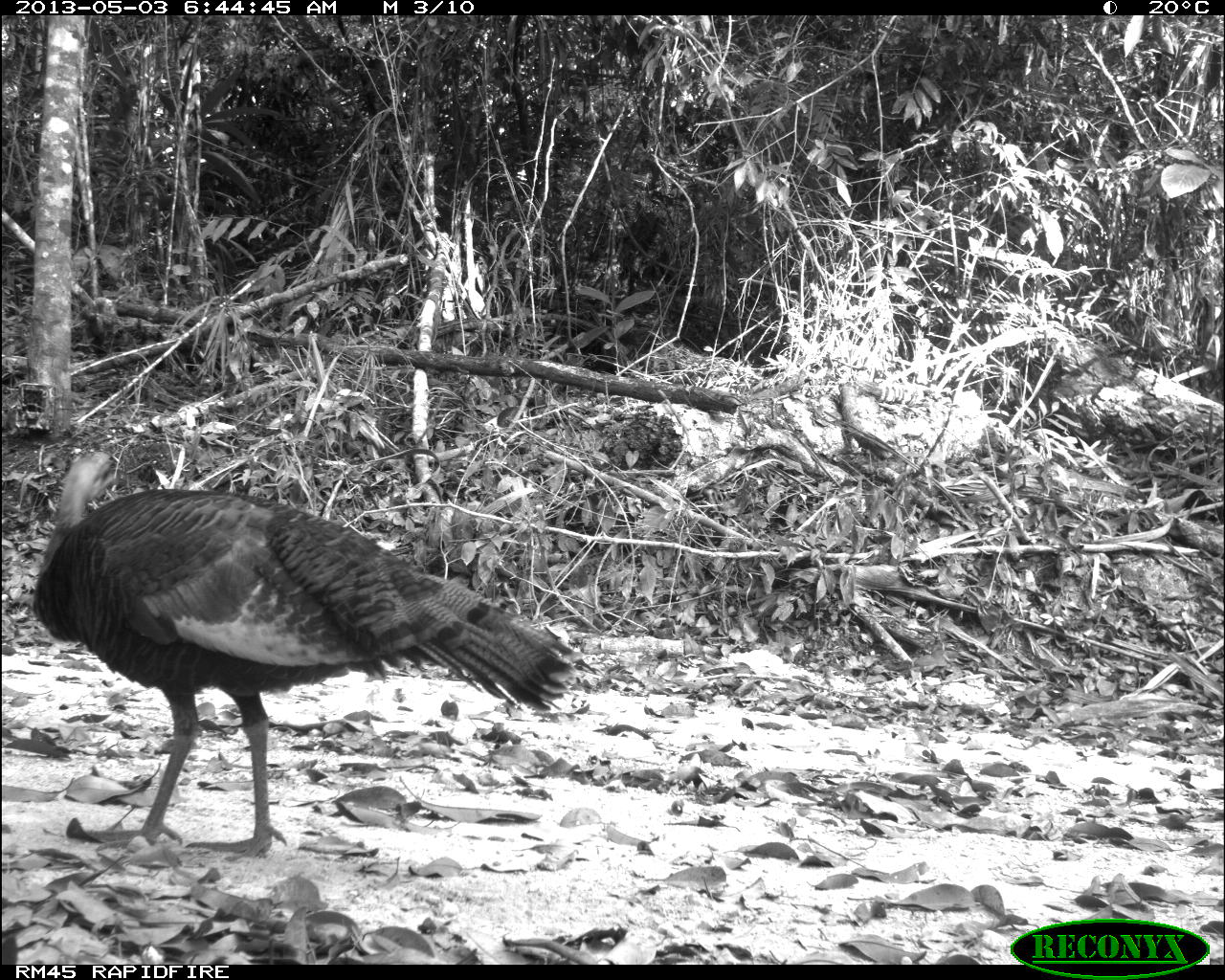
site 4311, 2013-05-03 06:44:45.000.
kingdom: Animalia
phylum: Chordata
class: Aves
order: Galliformes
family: Phasianidae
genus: Meleagris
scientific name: Meleagris ocellata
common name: ocellated turkey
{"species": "Meleagris ocellata (ocellated turkey)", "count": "1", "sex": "female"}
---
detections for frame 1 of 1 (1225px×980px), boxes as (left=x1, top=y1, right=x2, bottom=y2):
meleagris ocellata: (left=29, top=446, right=603, bottom=862)